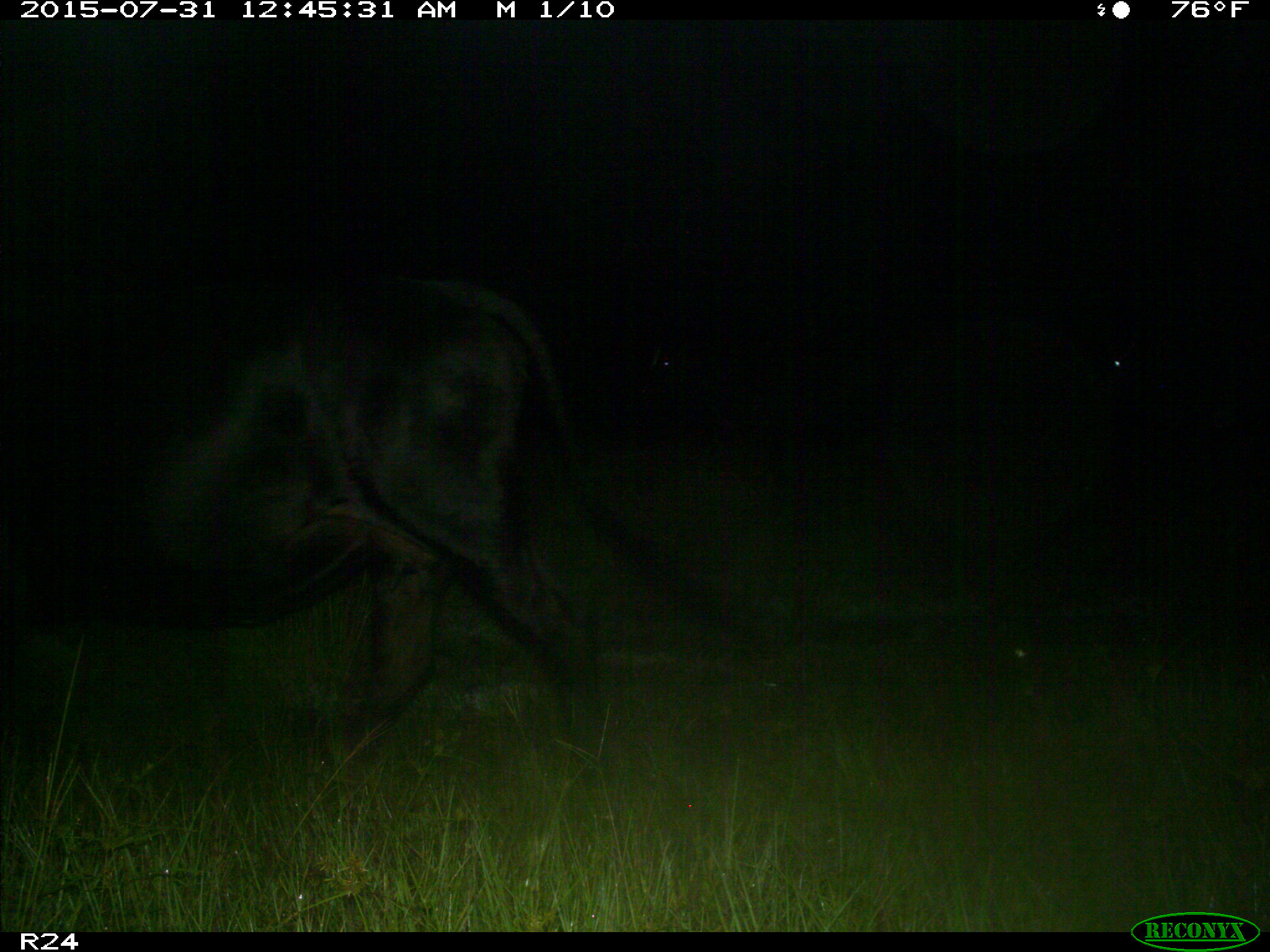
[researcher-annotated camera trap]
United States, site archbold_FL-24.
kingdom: Animalia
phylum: Chordata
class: Mammalia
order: Artiodactyla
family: Bovidae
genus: Bos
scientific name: Bos taurus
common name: domestic cow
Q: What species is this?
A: Bos taurus (domestic cow).